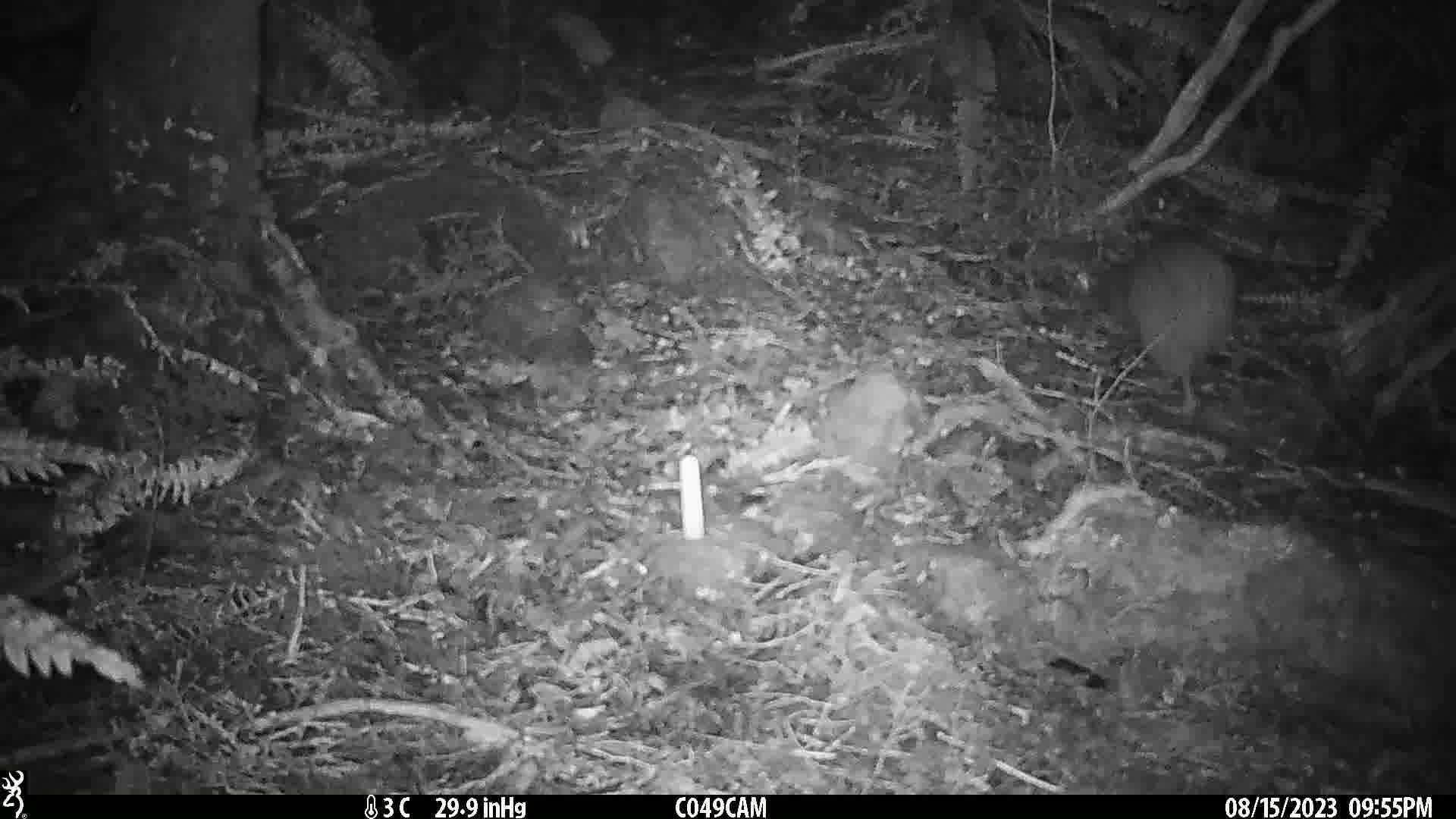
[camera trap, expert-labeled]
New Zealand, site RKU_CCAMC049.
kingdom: Animalia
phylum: Chordata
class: Aves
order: Apterygiformes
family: Apterygidae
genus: Apteryx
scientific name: Apteryx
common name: kiwi